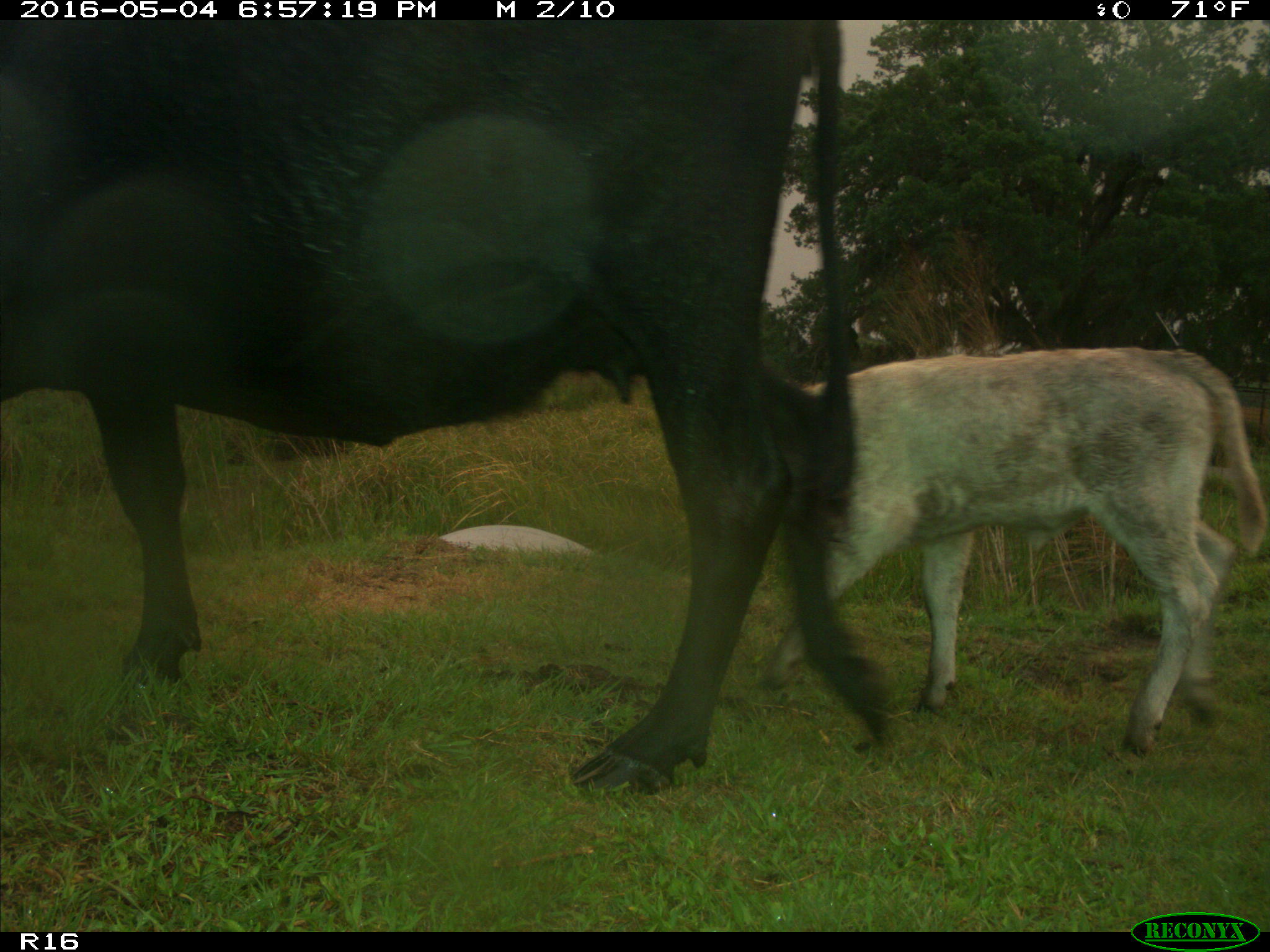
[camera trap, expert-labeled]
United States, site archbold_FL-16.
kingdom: Animalia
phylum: Chordata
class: Mammalia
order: Artiodactyla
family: Bovidae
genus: Bos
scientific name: Bos taurus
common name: domestic cow